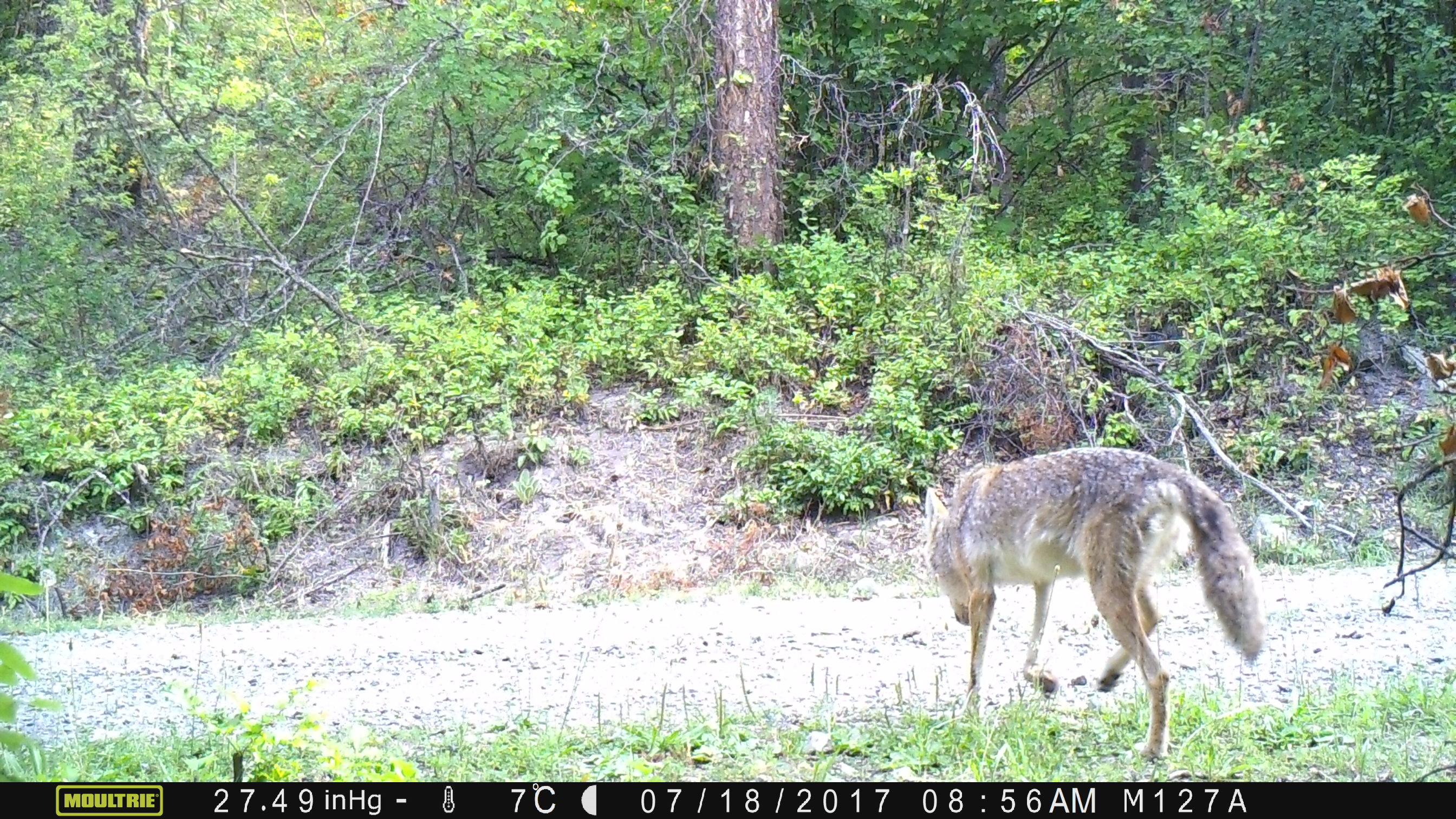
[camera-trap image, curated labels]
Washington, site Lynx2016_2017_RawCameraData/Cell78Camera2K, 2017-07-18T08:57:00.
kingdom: Animalia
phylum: Chordata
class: Mammalia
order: Carnivora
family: Canidae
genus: Canis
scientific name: Canis latrans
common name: coyote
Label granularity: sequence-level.